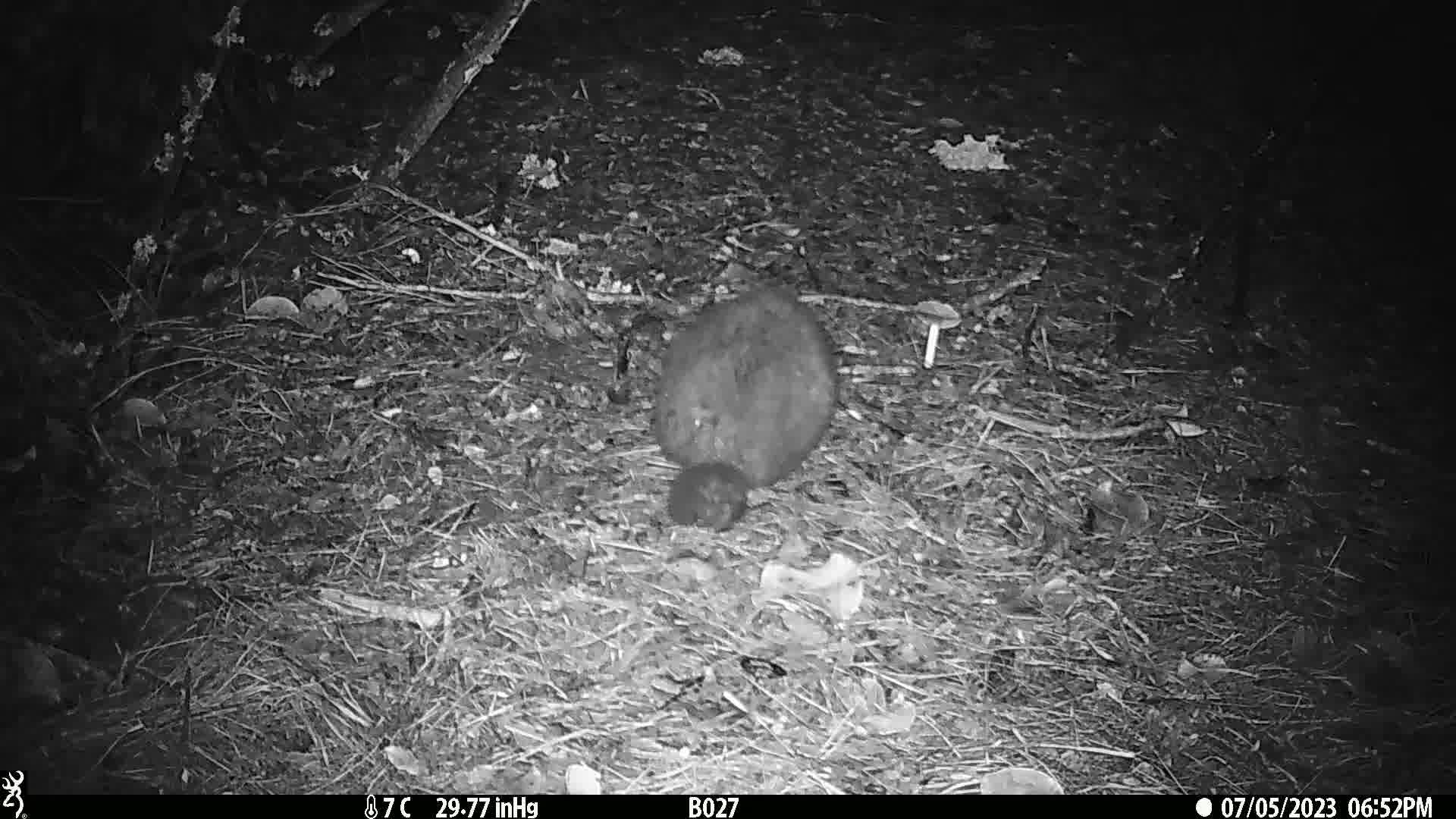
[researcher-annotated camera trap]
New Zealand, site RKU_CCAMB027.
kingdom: Animalia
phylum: Chordata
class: Mammalia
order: Diprotodontia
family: Phalangeridae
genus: Trichosurus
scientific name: Trichosurus vulpecula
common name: common brushtail possum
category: possum